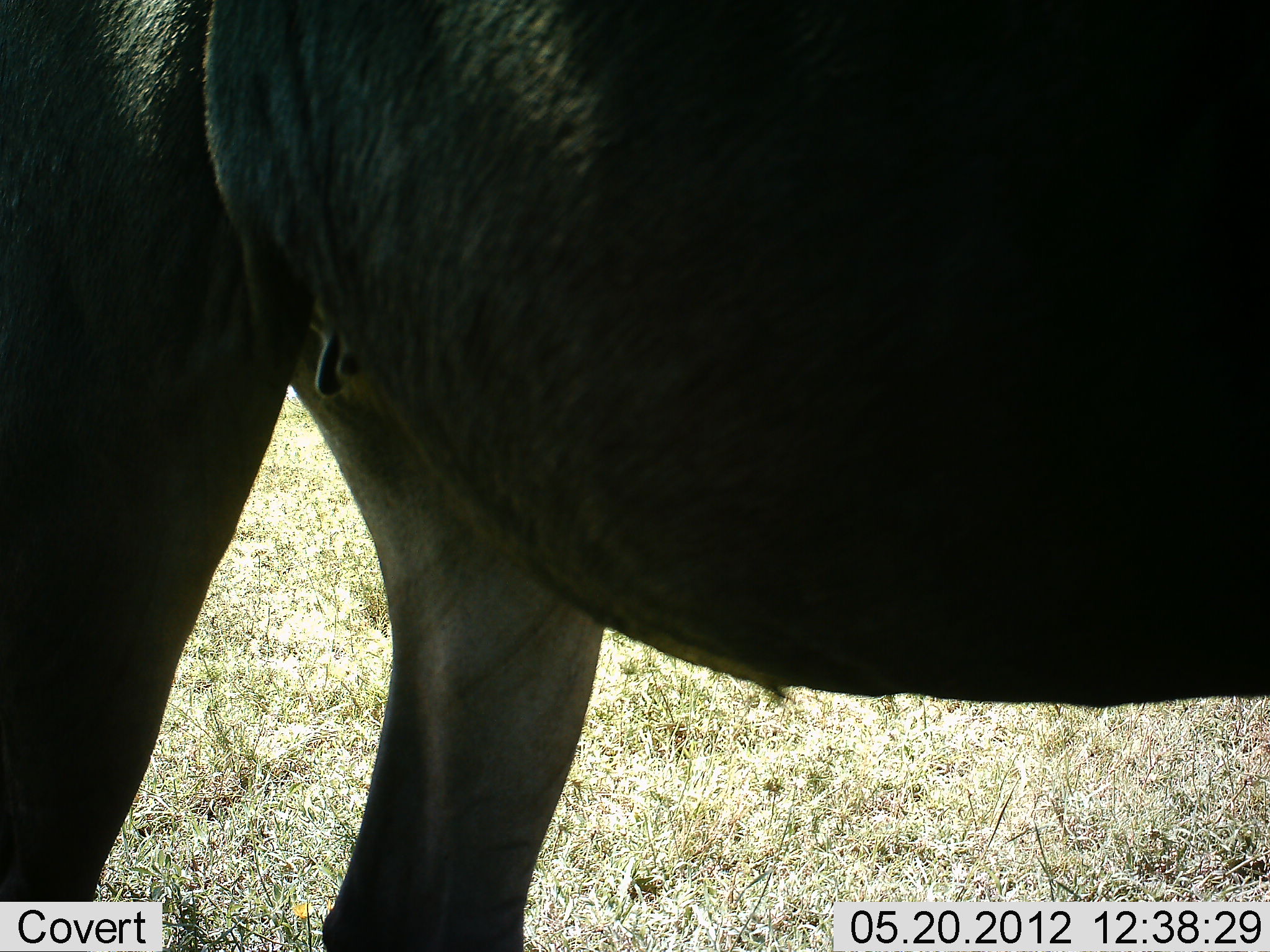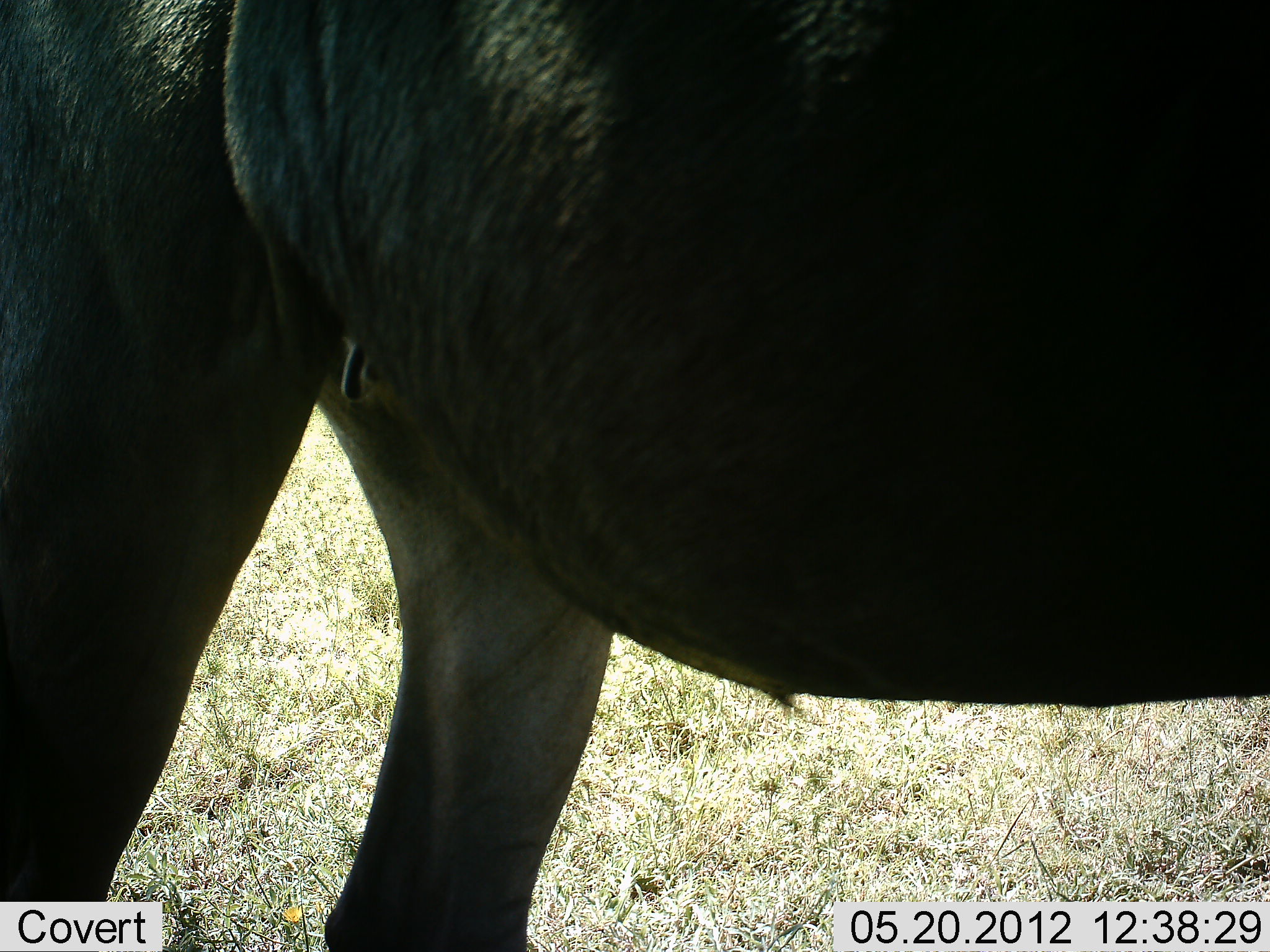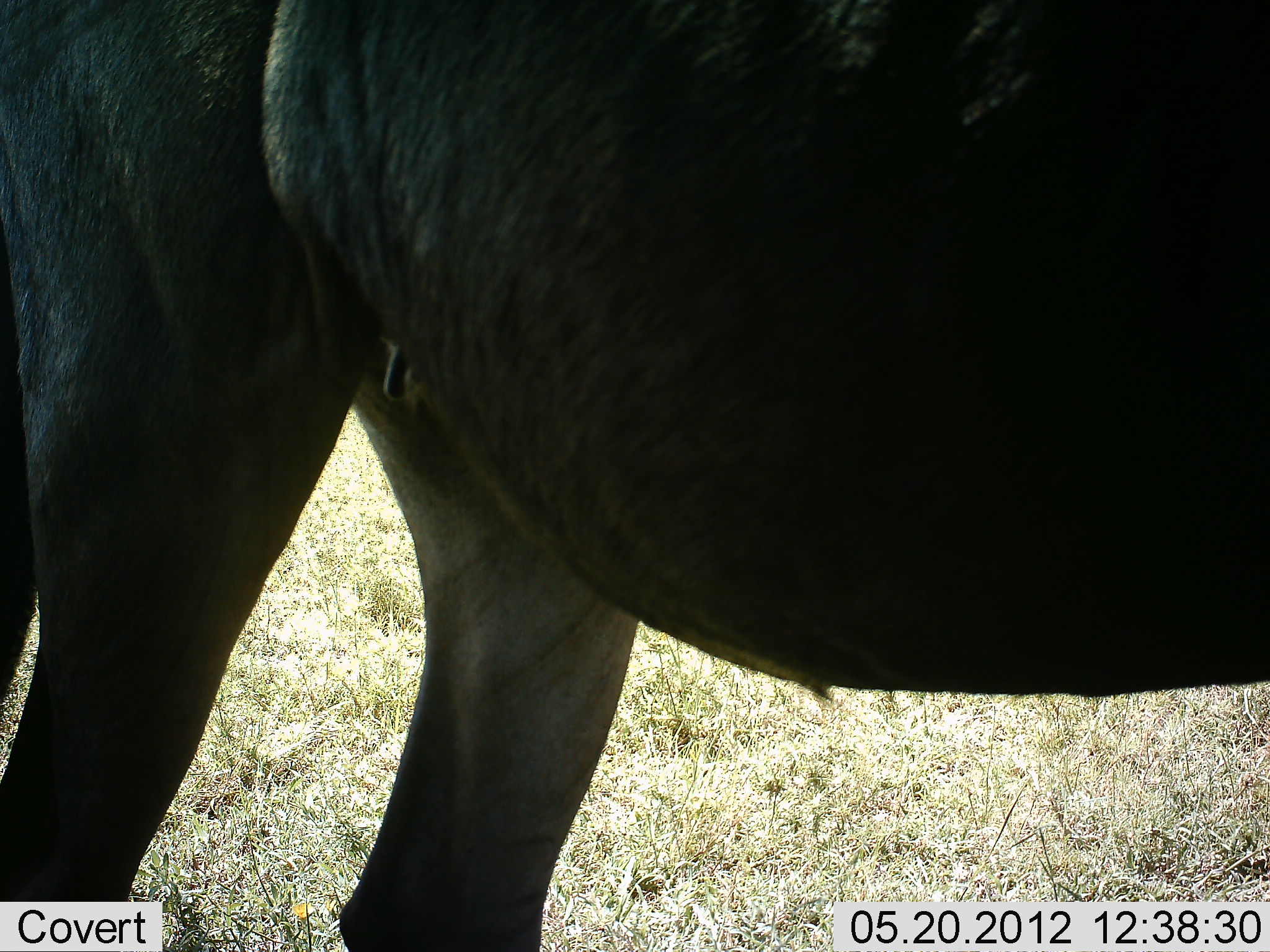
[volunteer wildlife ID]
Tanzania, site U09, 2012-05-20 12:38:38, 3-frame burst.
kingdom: Animalia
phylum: Chordata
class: Mammalia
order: Artiodactyla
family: Bovidae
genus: Connochaetes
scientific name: Connochaetes taurinus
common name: blue wildebeest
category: wildebeest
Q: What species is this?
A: Wildebeest (blue wildebeest) (Connochaetes taurinus).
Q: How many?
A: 1.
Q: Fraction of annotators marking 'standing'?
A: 100%.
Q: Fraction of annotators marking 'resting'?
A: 0%.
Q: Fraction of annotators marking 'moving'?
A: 0%.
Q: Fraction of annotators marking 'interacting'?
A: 0%.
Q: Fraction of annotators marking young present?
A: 0%.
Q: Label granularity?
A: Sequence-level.